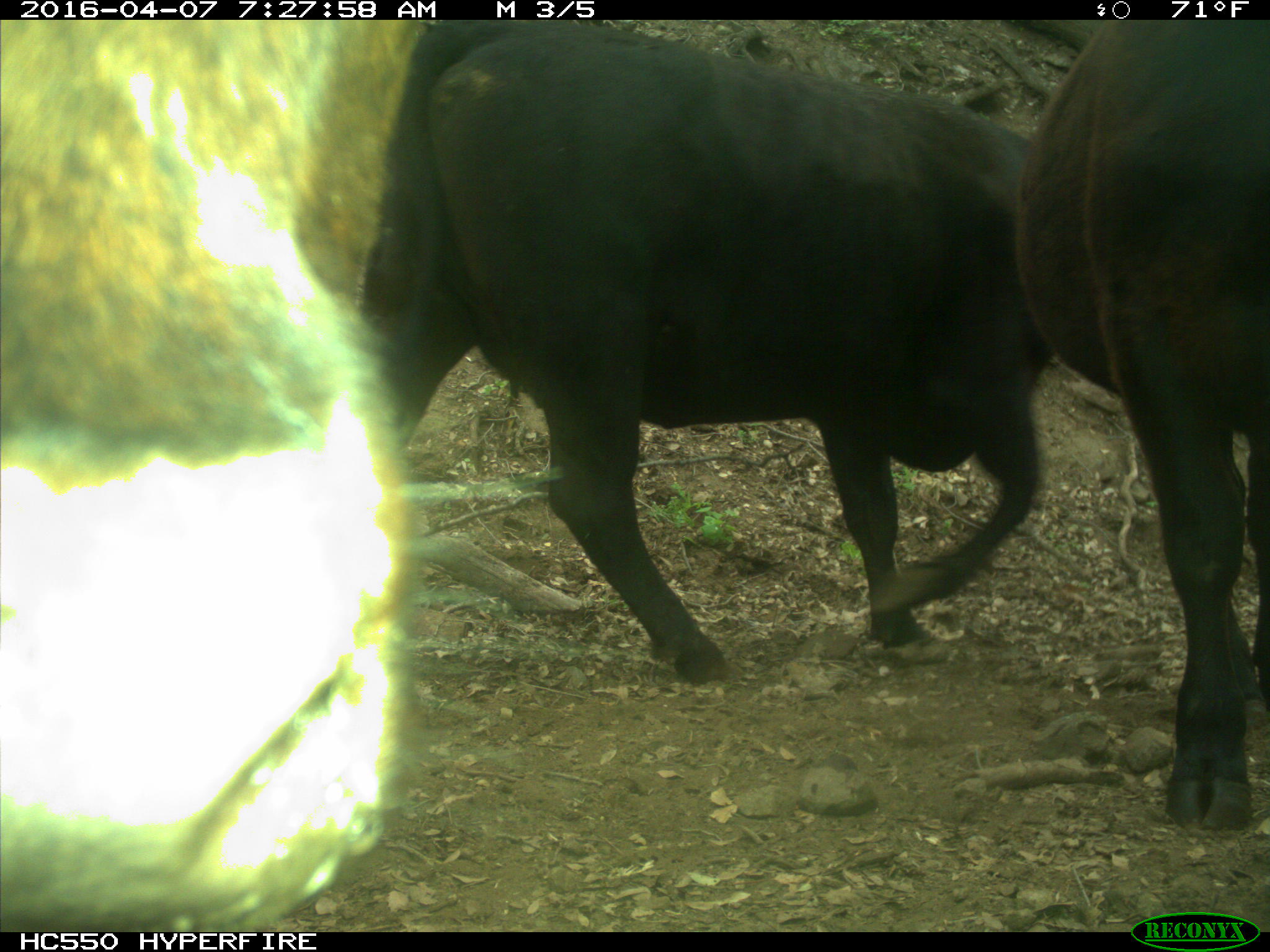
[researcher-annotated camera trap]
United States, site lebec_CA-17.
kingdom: Animalia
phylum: Chordata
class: Mammalia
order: Artiodactyla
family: Bovidae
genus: Bos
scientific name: Bos taurus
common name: domestic cow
Bos taurus (domestic cow).